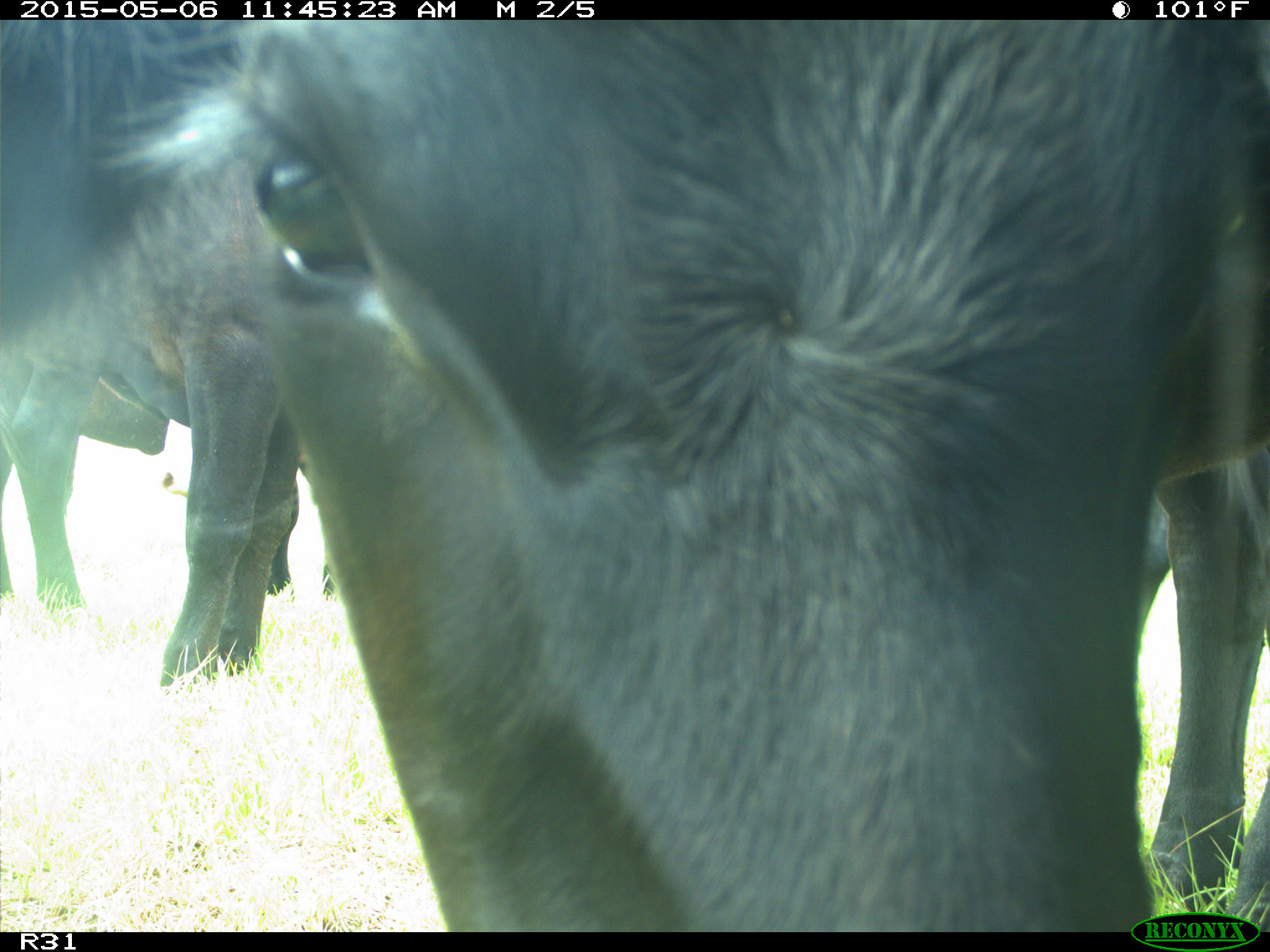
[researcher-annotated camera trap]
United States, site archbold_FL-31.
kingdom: Animalia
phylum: Chordata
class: Mammalia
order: Artiodactyla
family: Bovidae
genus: Bos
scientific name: Bos taurus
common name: domestic cow